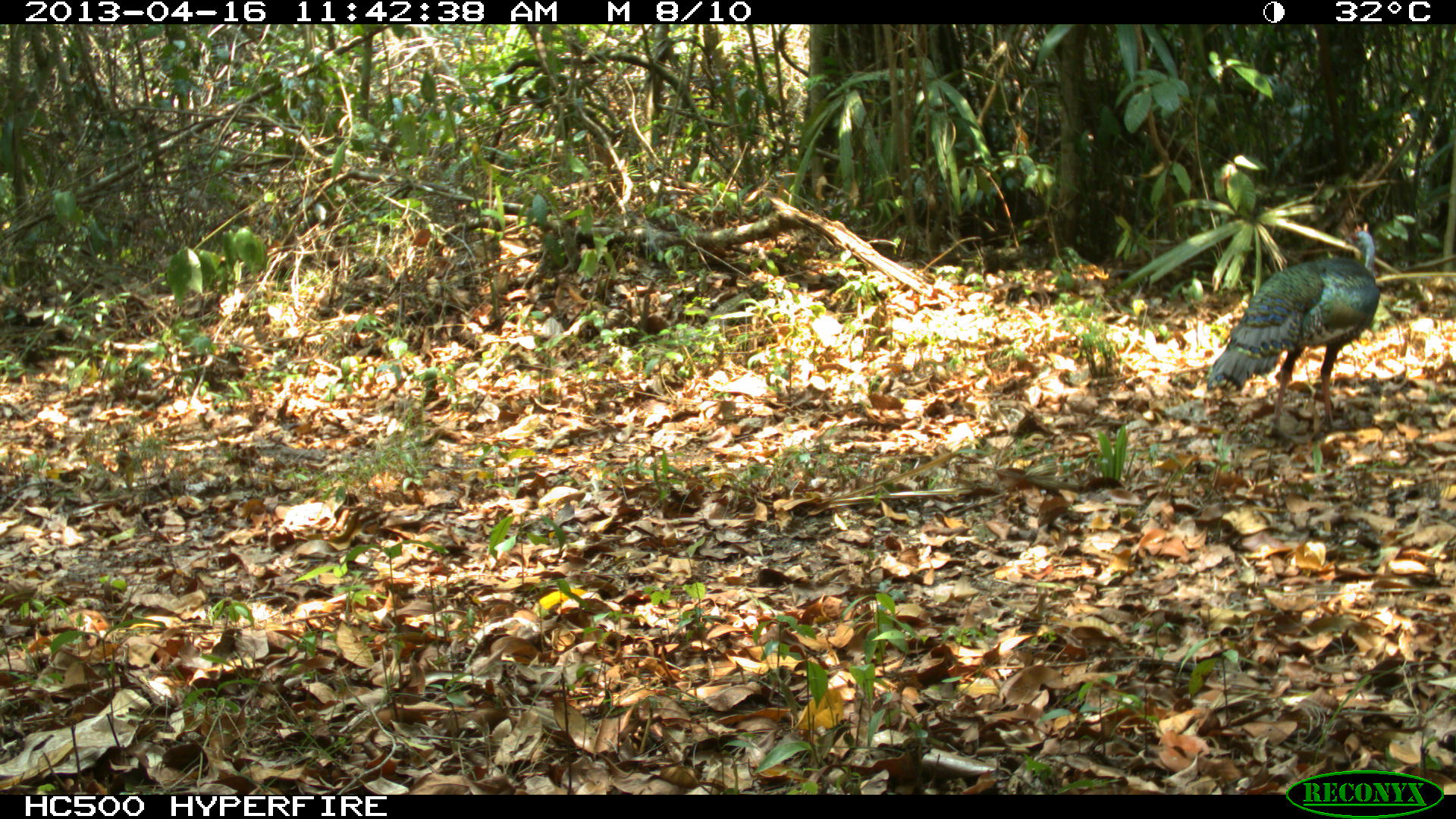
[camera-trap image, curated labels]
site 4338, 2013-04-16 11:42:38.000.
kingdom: Animalia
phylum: Chordata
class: Aves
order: Galliformes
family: Phasianidae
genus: Meleagris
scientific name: Meleagris ocellata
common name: ocellated turkey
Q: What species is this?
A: Meleagris ocellata (ocellated turkey).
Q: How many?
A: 1.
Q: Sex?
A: Male.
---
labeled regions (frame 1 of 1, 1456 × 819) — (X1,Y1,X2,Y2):
meleagris ocellata: (1202,218,1381,443)